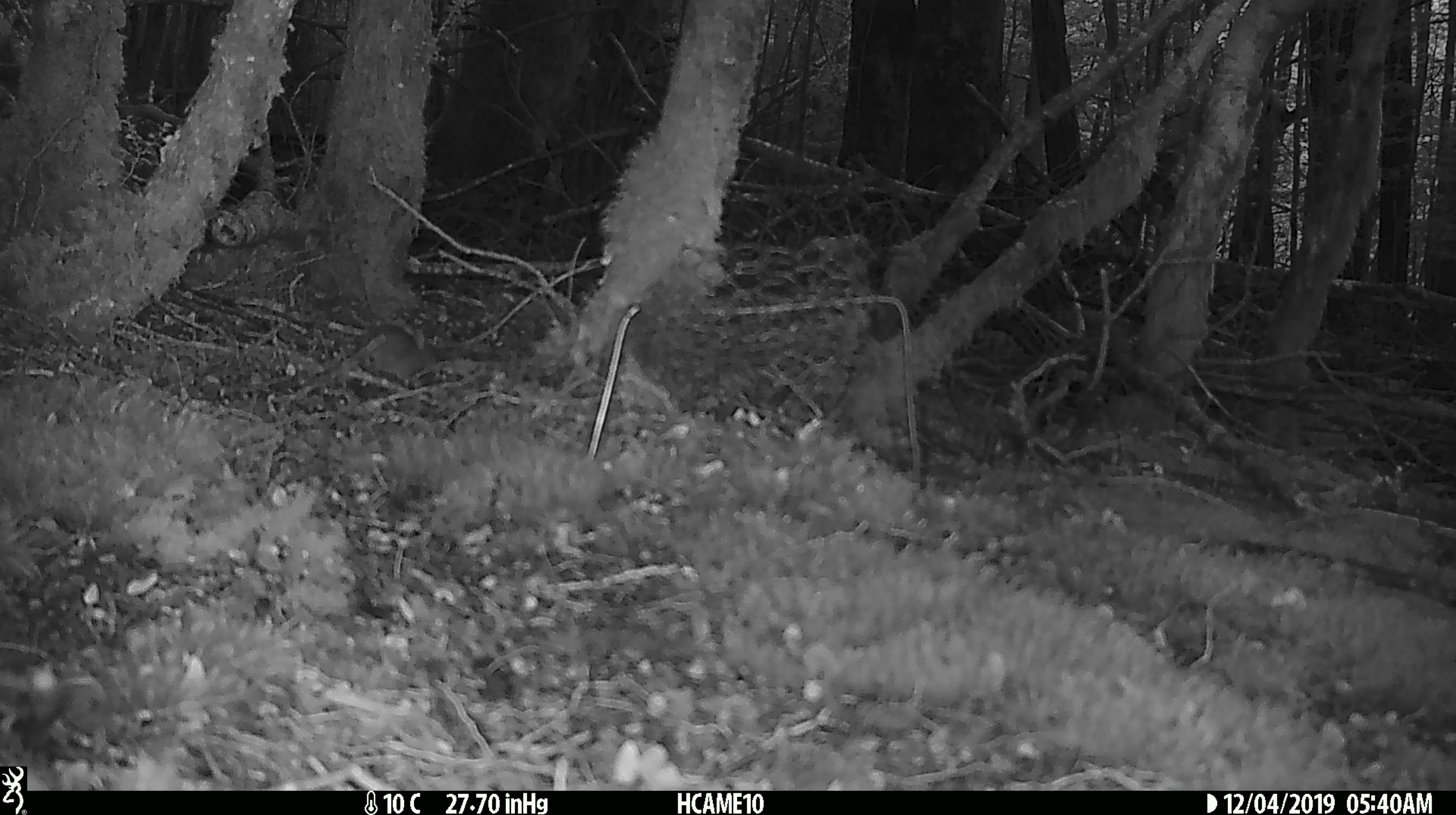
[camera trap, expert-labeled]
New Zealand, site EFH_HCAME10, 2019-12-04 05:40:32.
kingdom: Animalia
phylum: Chordata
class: Mammalia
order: Rodentia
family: Muridae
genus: Mus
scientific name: Mus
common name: mouse